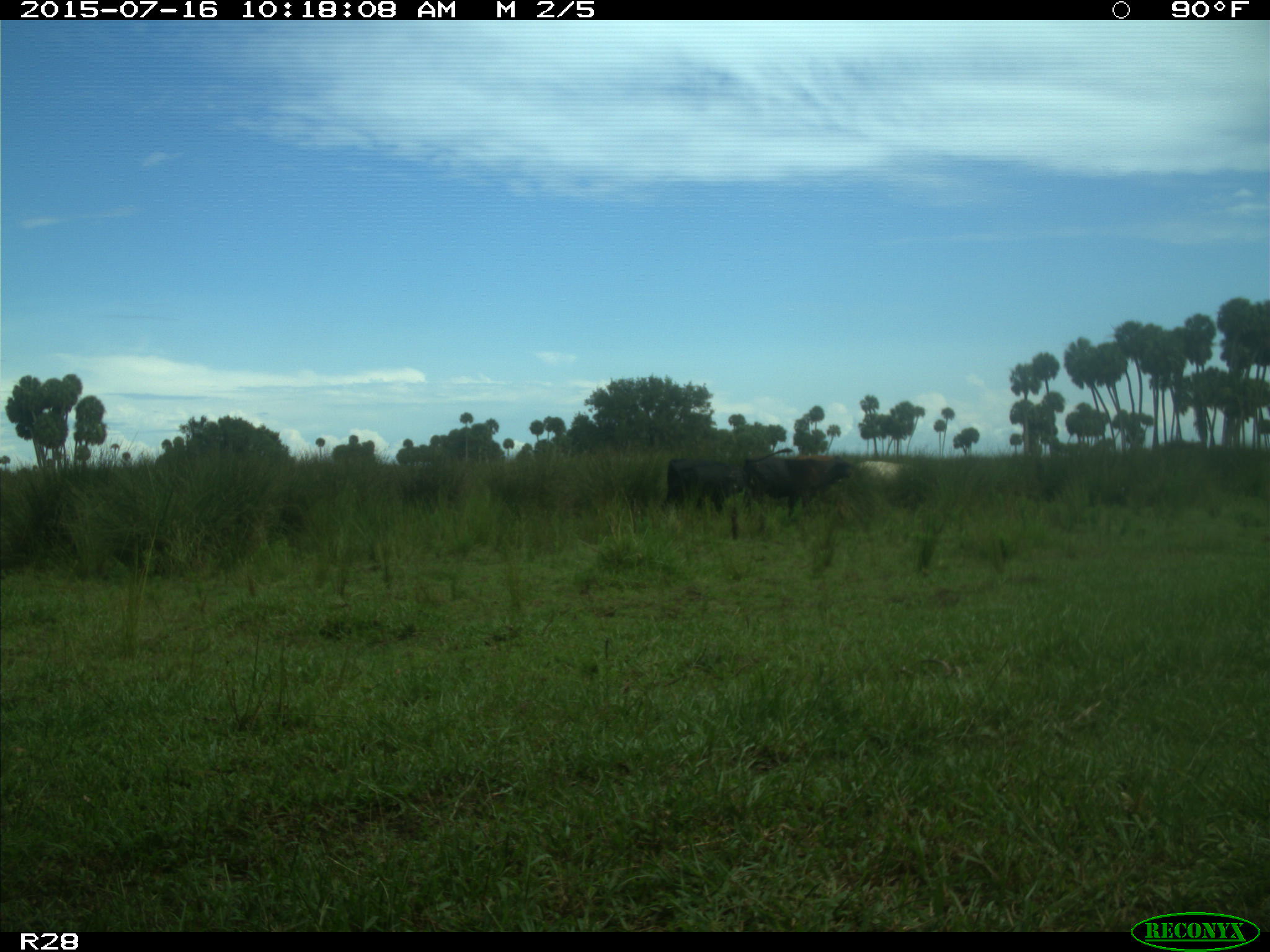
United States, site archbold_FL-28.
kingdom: Animalia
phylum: Chordata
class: Mammalia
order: Artiodactyla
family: Bovidae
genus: Bos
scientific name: Bos taurus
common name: domestic cow